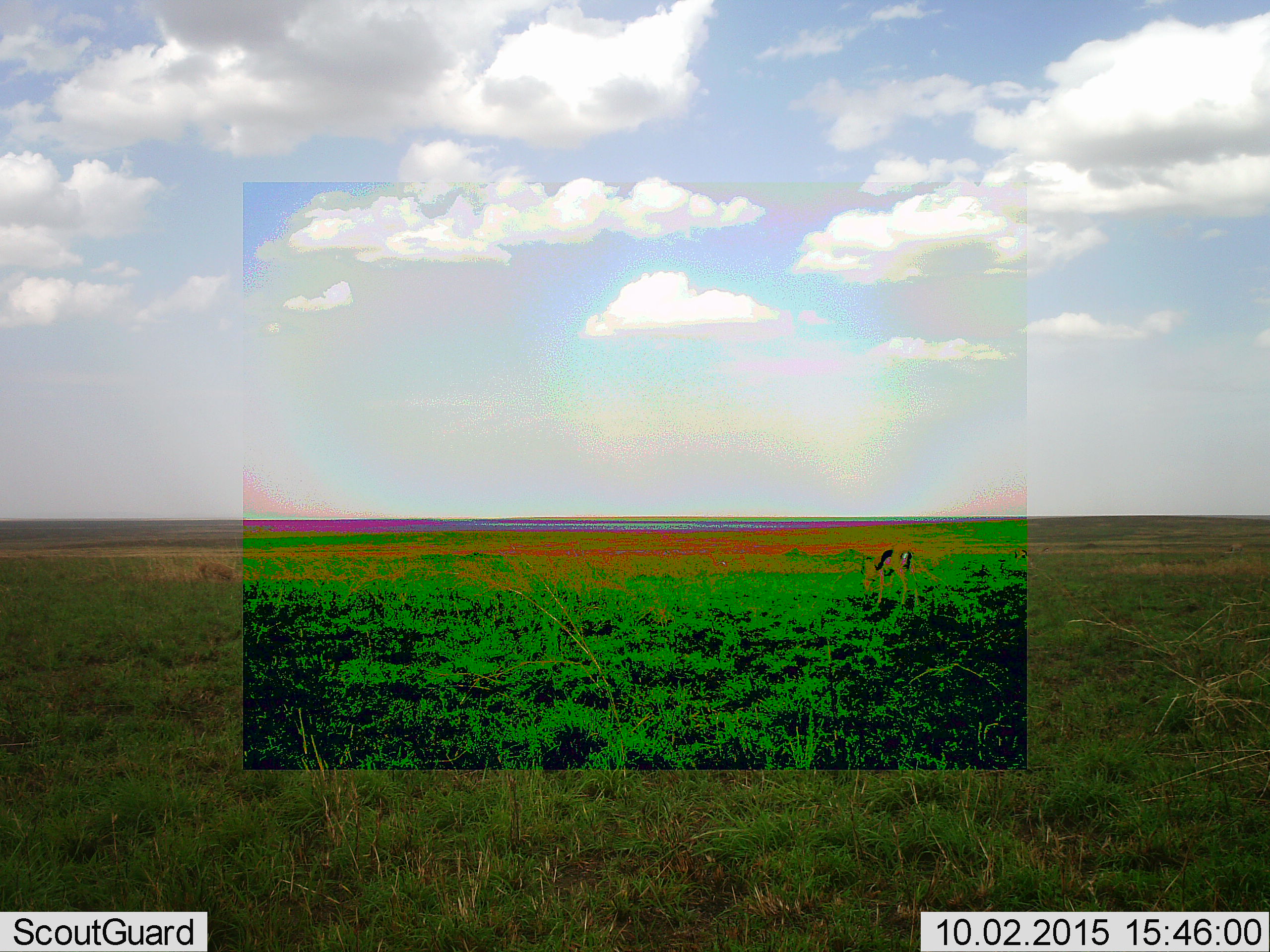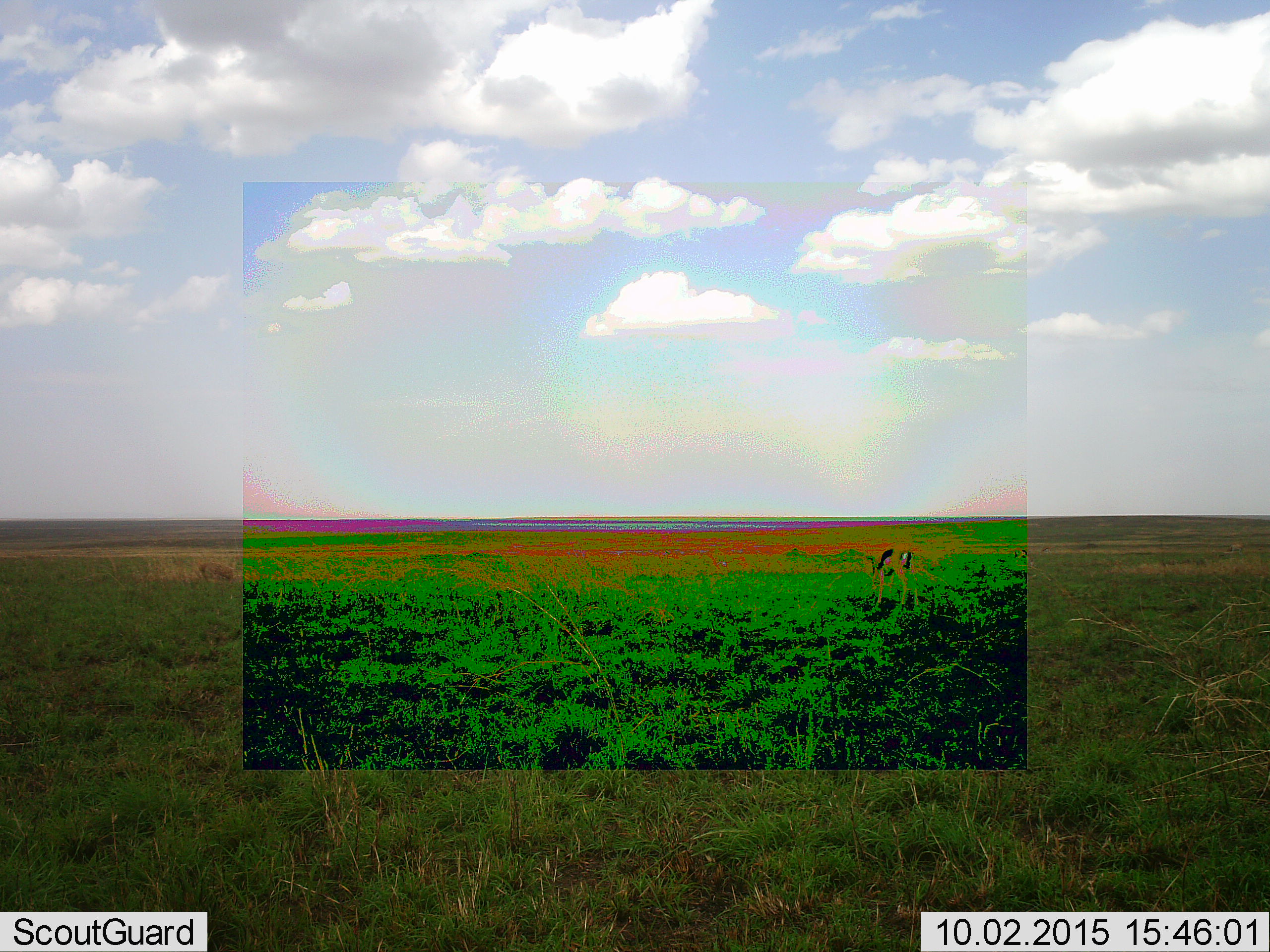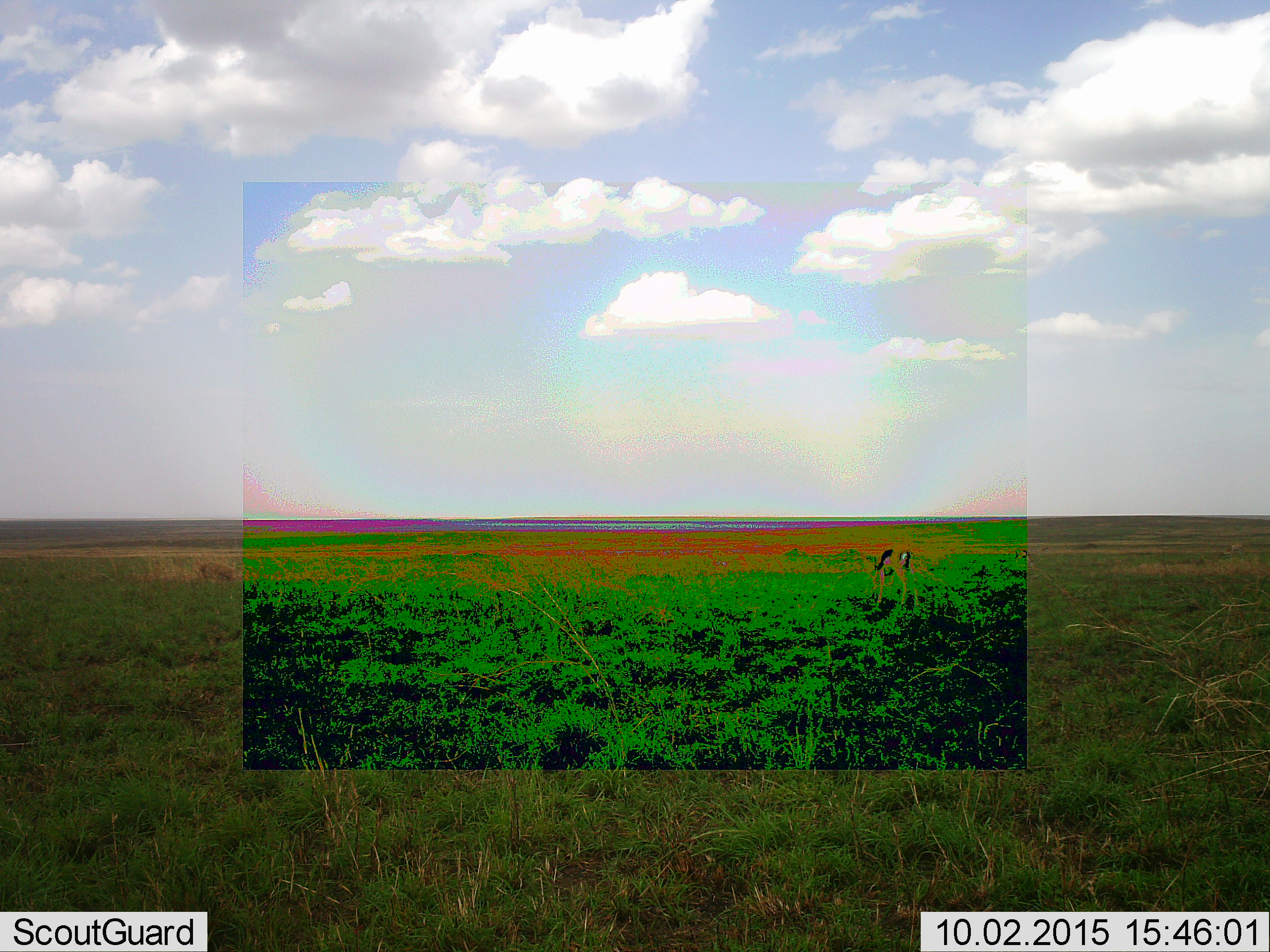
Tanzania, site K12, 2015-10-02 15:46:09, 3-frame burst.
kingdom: Animalia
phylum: Chordata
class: Mammalia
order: Artiodactyla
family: Bovidae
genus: Eudorcas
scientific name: Eudorcas thomsonii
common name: thomson's gazelle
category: gazellethomsons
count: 1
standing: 33%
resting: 0%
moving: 0%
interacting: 0%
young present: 0%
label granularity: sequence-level